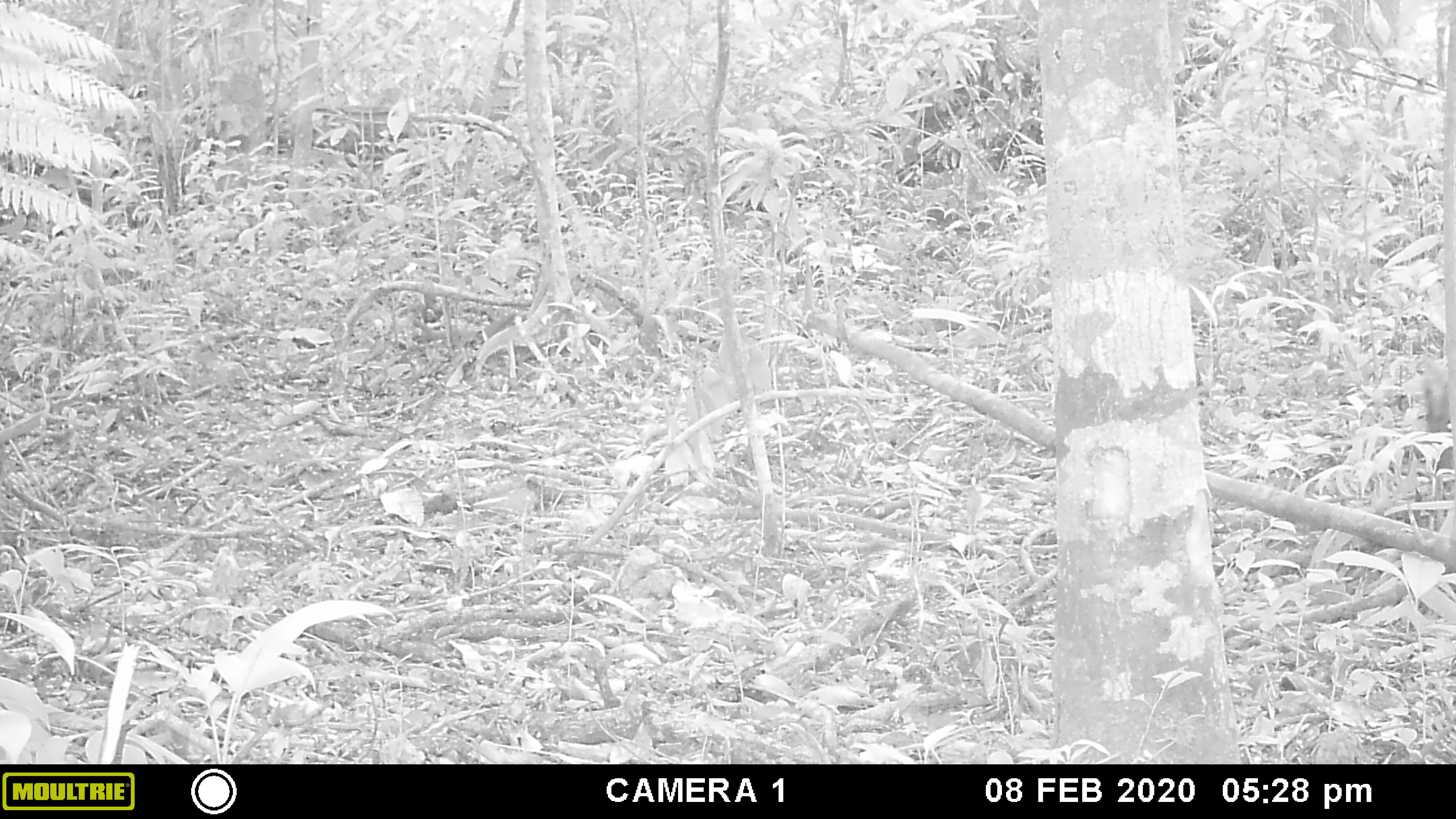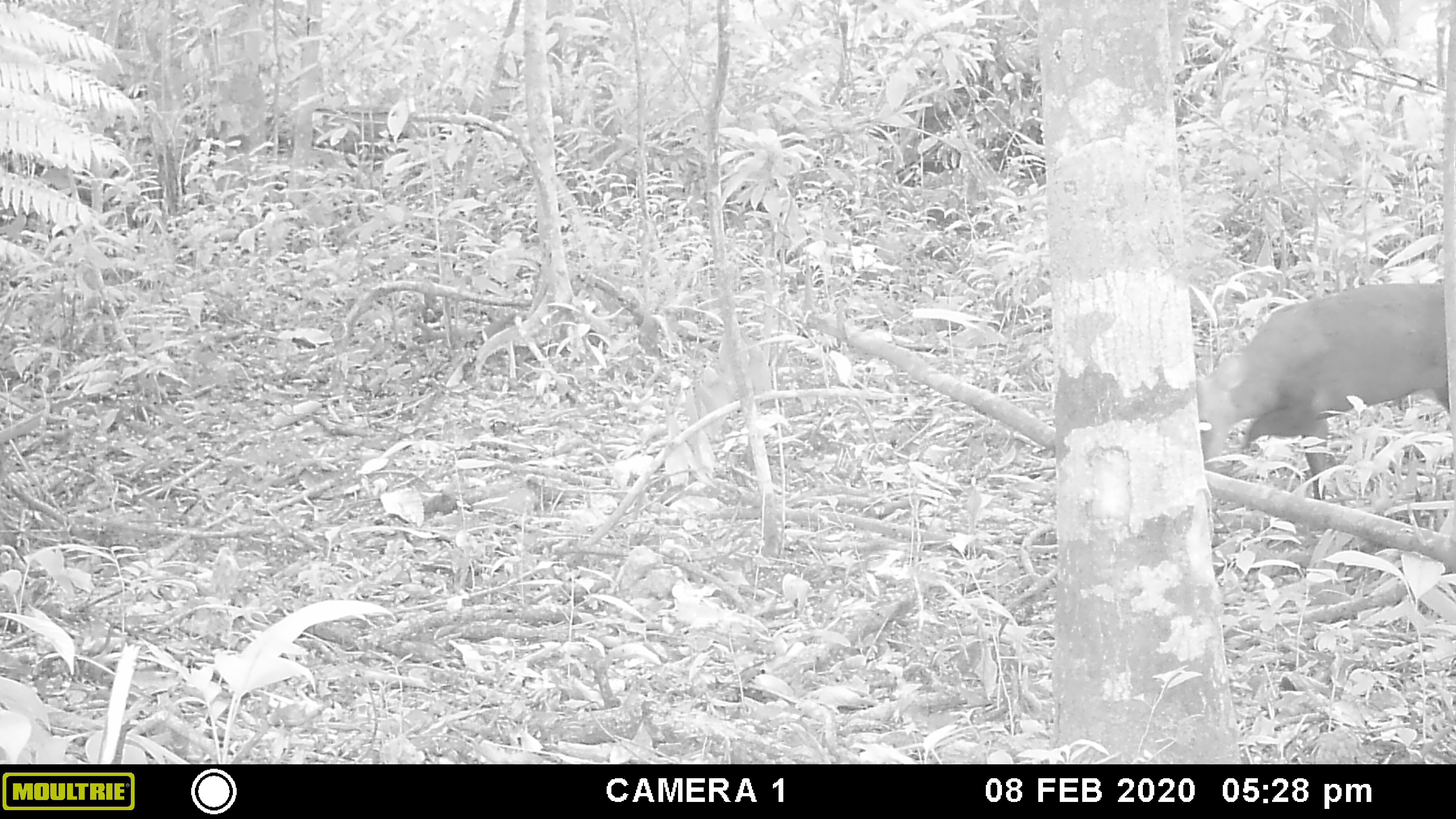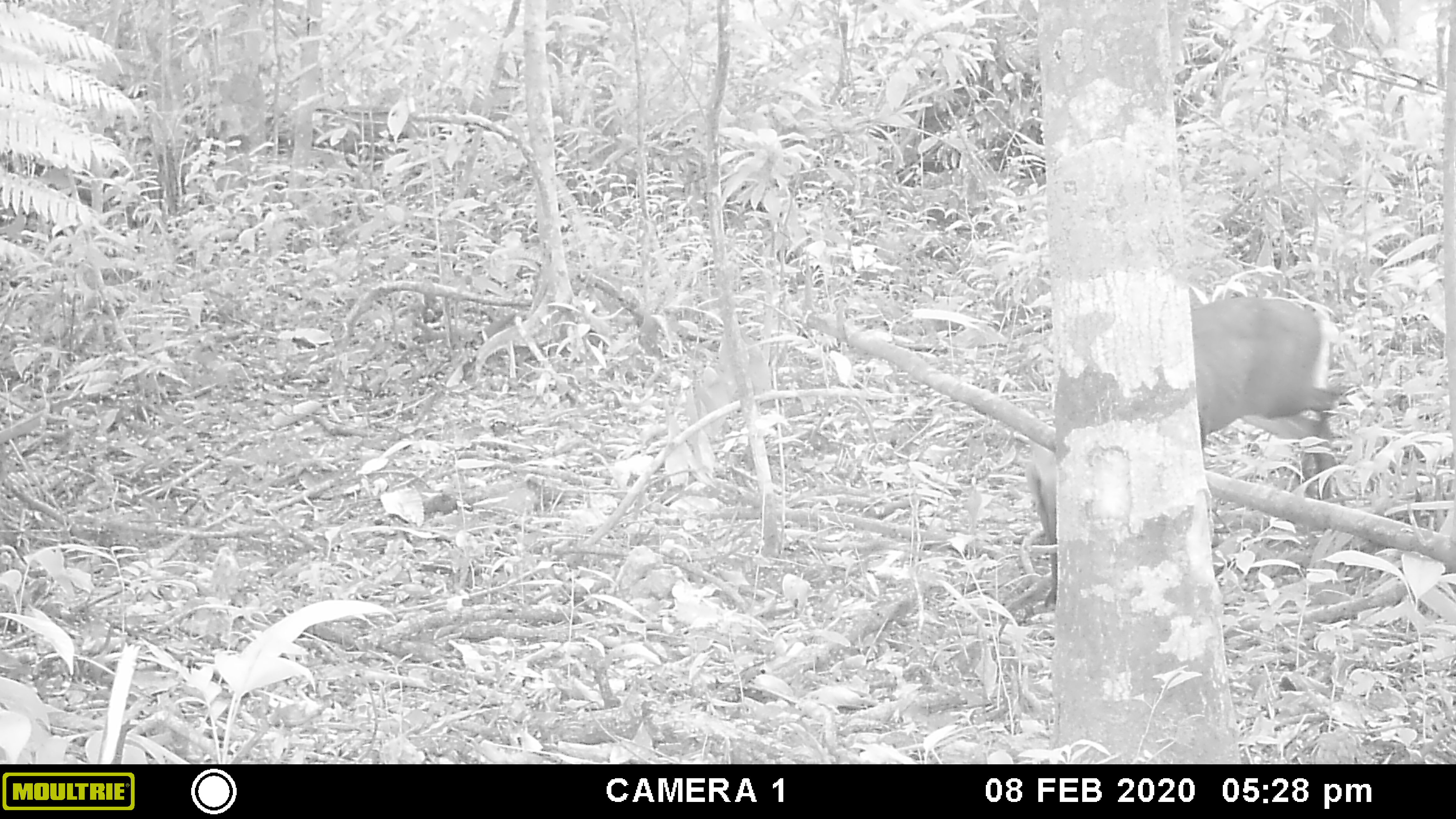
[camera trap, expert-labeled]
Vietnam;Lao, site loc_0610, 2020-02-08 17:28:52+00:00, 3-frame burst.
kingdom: Animalia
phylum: Chordata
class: Mammalia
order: Artiodactyla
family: Cervidae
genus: Muntiacus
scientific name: Muntiacus rooseveltorum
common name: roosevelt's muntjac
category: roosevelts muntjac group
Roosevelts muntjac group (roosevelt's muntjac) (Muntiacus rooseveltorum). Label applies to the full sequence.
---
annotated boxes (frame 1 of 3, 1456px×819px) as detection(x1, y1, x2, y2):
roosevelts muntjac group: detection(1420, 365, 1456, 501)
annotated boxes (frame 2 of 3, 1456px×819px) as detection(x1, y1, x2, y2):
roosevelts muntjac group: detection(1195, 281, 1454, 500)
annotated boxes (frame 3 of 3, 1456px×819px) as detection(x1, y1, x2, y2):
roosevelts muntjac group: detection(1024, 296, 1339, 545)